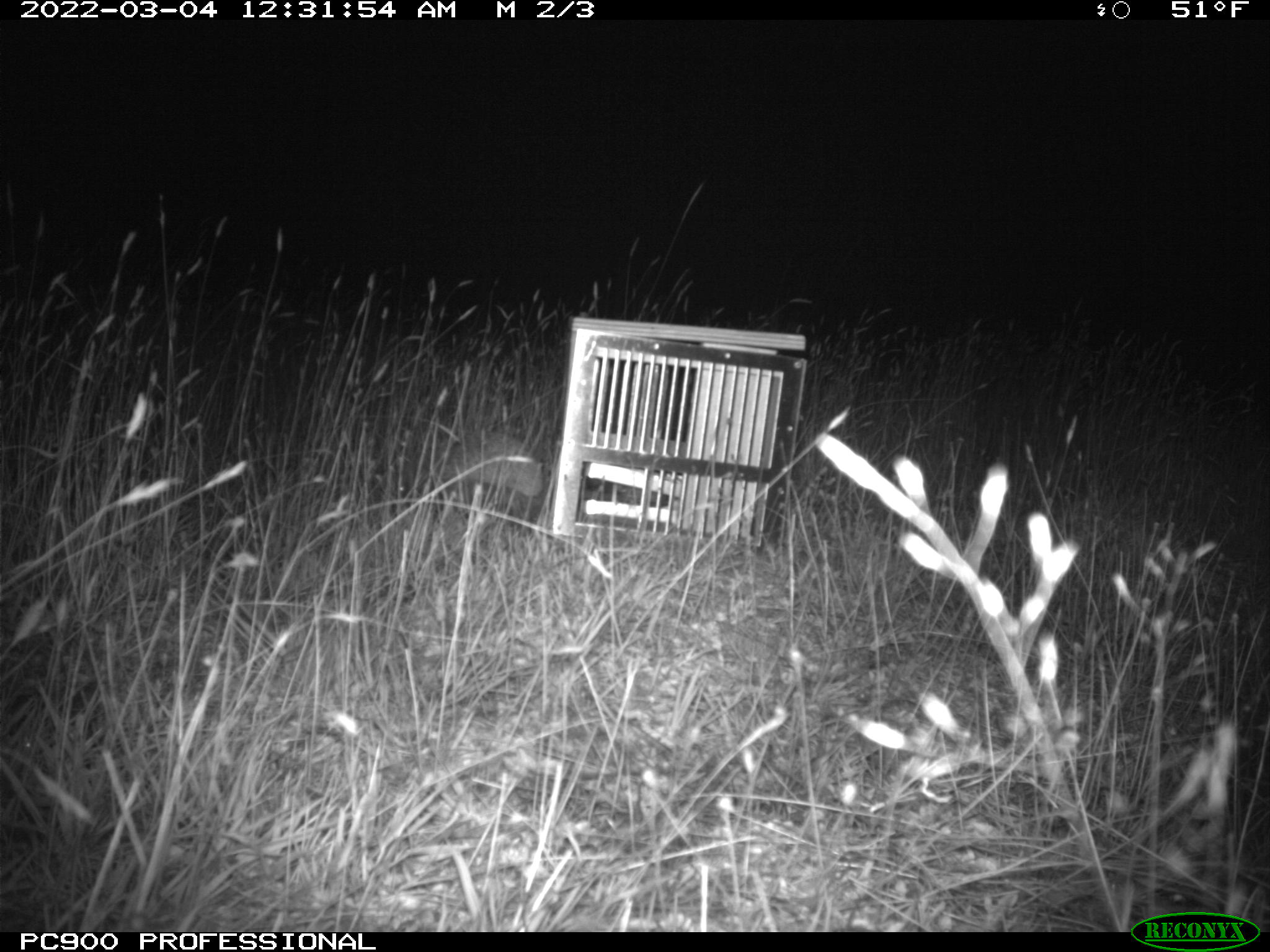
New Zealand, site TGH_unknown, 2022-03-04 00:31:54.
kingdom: Animalia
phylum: Chordata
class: Mammalia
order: Eulipotyphla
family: Erinaceidae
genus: Erinaceus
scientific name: Erinaceus europaeus europaeus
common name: european hedgehog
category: hedgehog